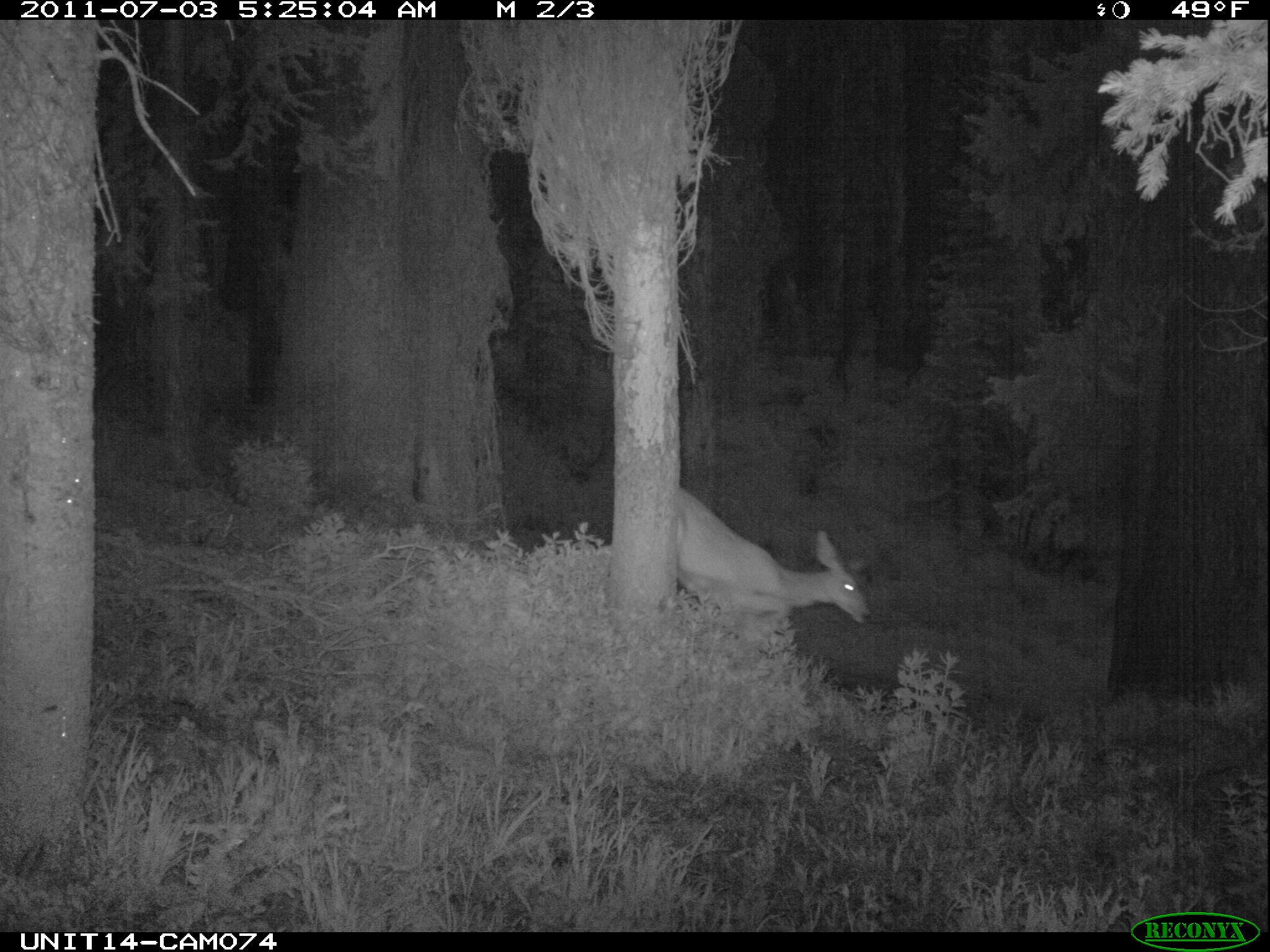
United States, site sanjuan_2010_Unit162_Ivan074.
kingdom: Animalia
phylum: Chordata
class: Mammalia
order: Artiodactyla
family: Cervidae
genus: Odocoileus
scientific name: Odocoileus hemionus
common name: mule deer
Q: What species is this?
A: Odocoileus hemionus (mule deer).